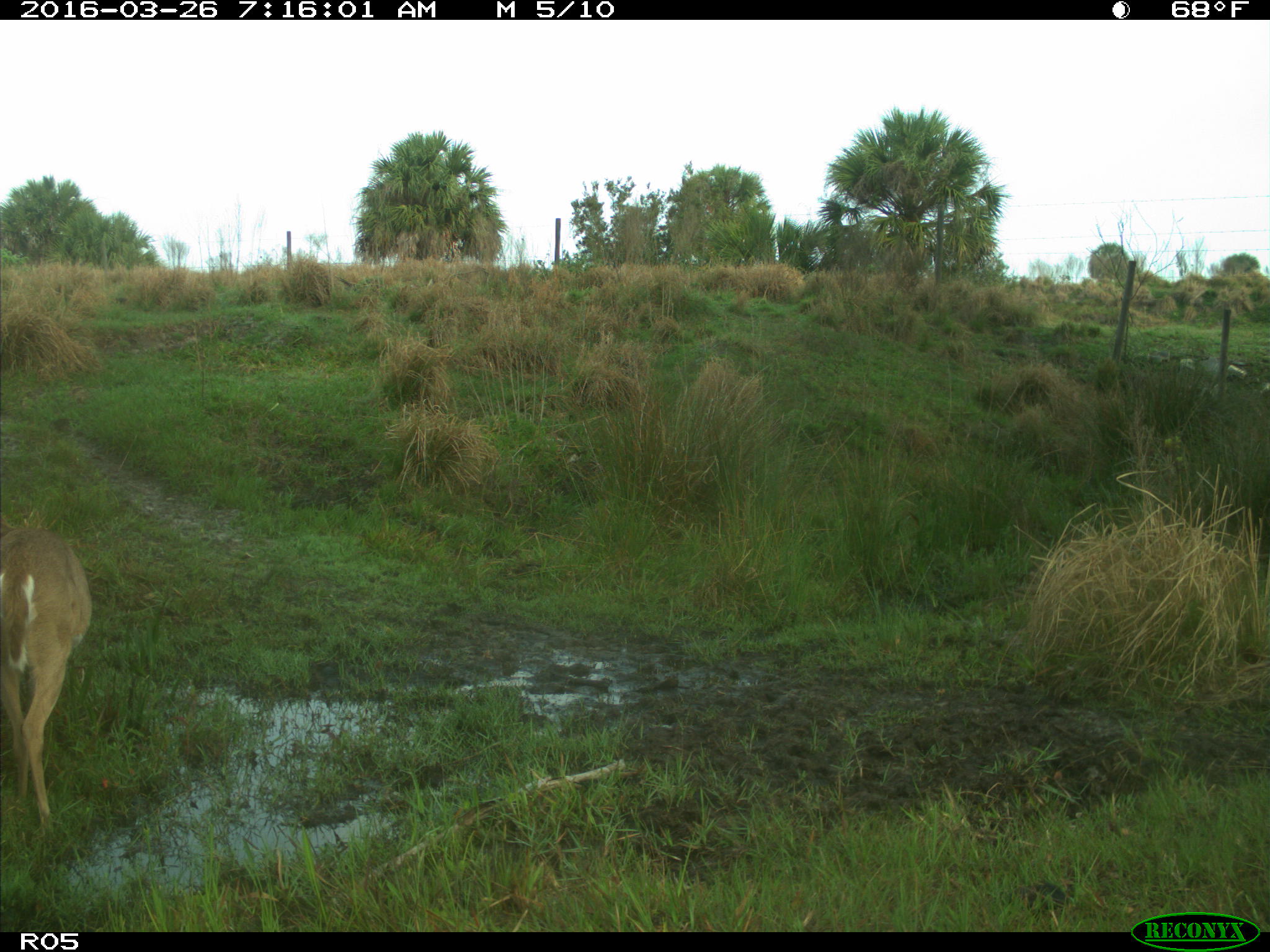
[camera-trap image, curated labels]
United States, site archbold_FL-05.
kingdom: Animalia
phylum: Chordata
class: Mammalia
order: Artiodactyla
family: Cervidae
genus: Odocoileus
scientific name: Odocoileus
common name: deer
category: unidentified deer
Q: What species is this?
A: Unidentified deer (deer) (Odocoileus).